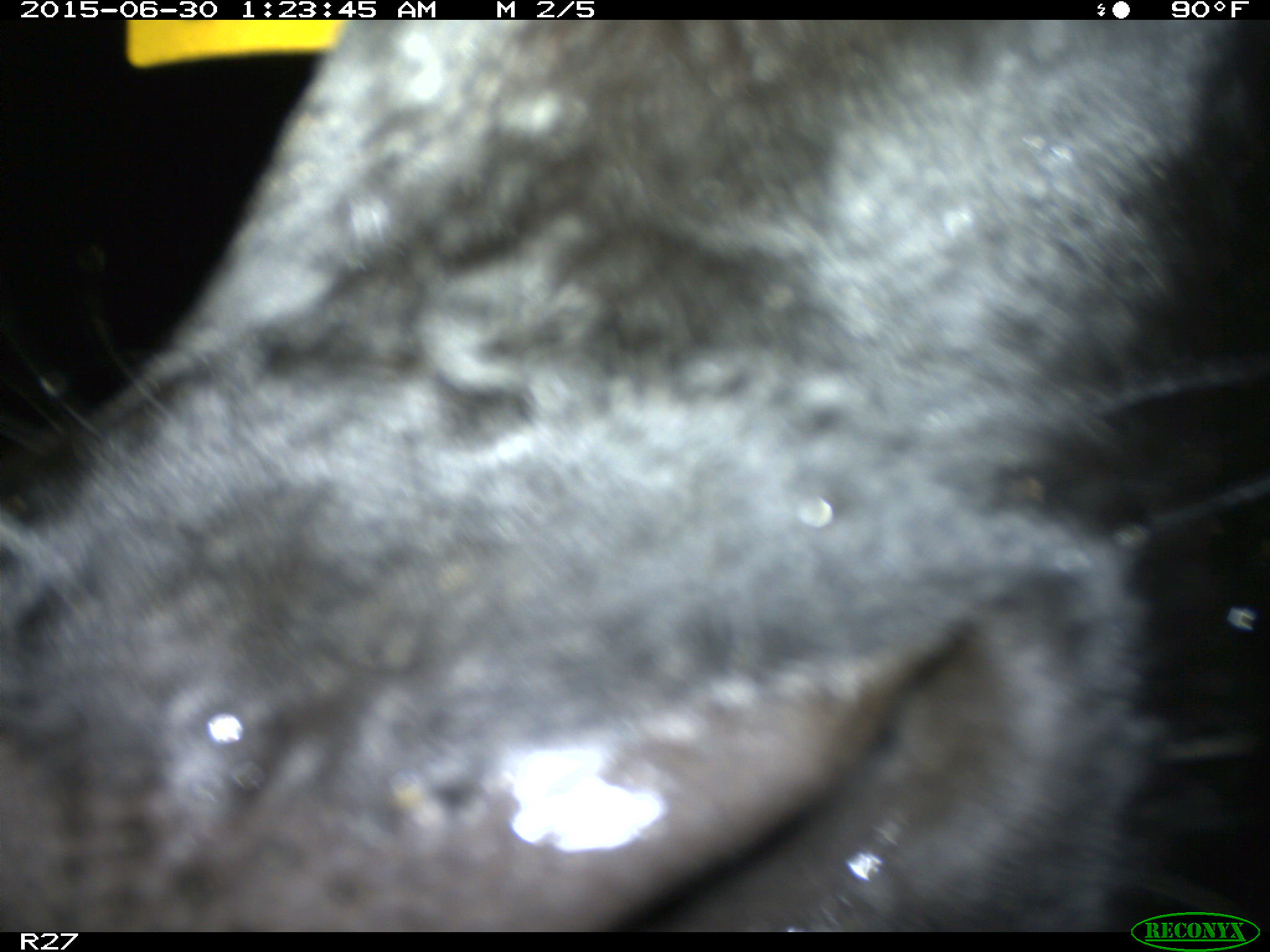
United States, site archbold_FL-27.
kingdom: Animalia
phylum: Chordata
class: Mammalia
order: Artiodactyla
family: Bovidae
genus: Bos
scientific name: Bos taurus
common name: domestic cow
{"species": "Bos taurus (domestic cow)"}